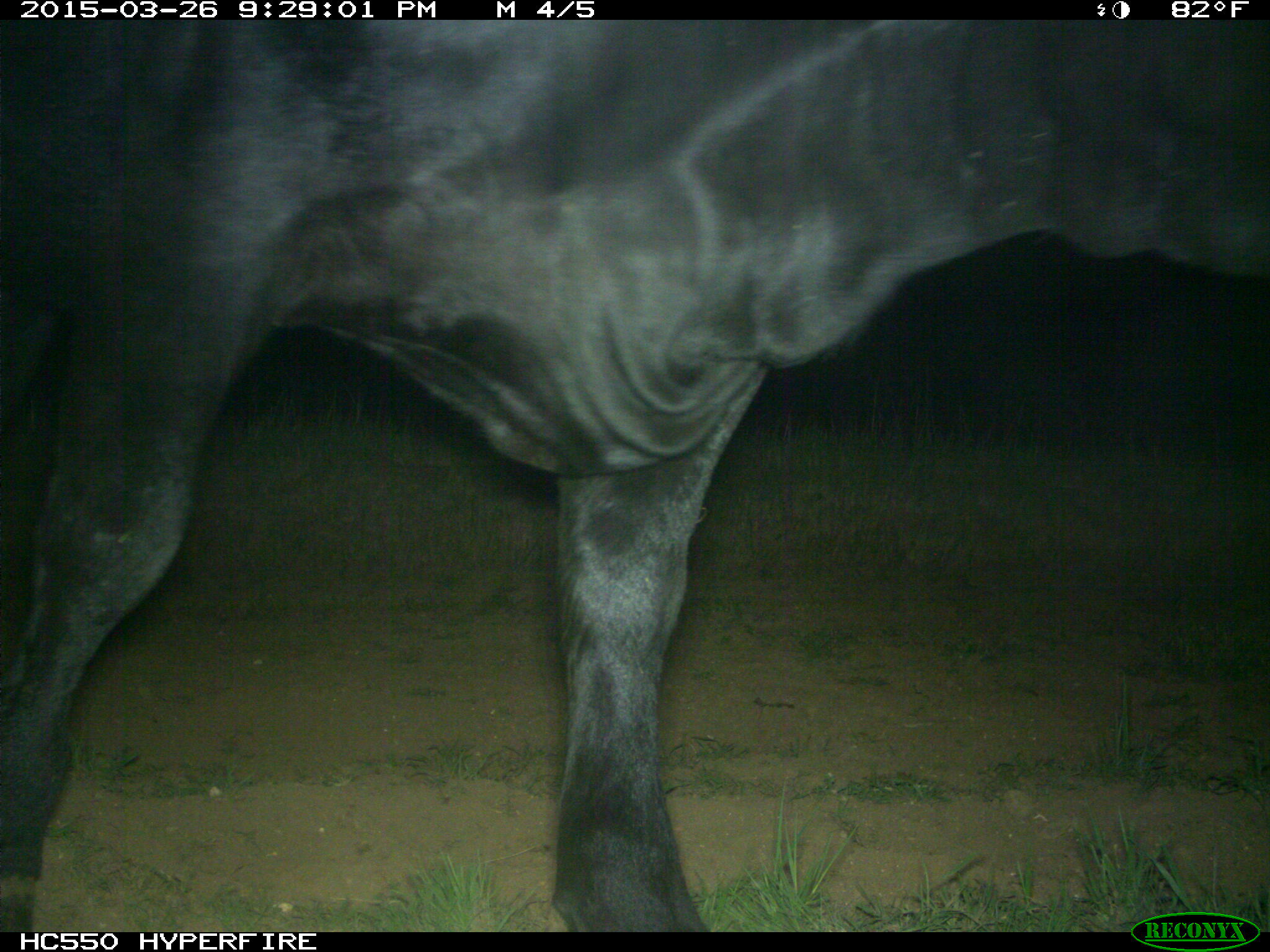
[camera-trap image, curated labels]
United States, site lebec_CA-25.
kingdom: Animalia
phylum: Chordata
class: Mammalia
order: Artiodactyla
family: Bovidae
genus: Bos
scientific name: Bos taurus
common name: domestic cow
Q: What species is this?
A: Bos taurus (domestic cow).